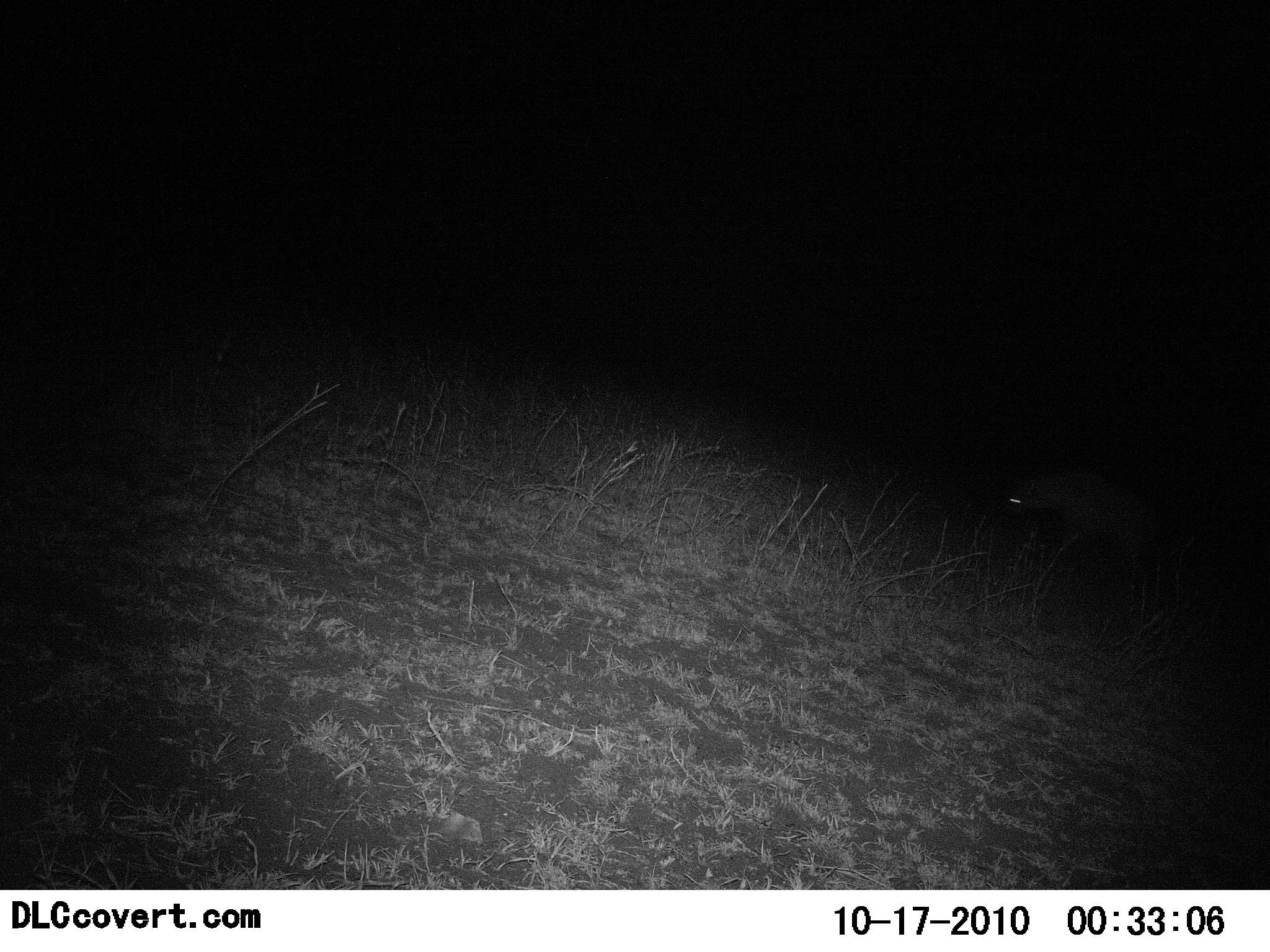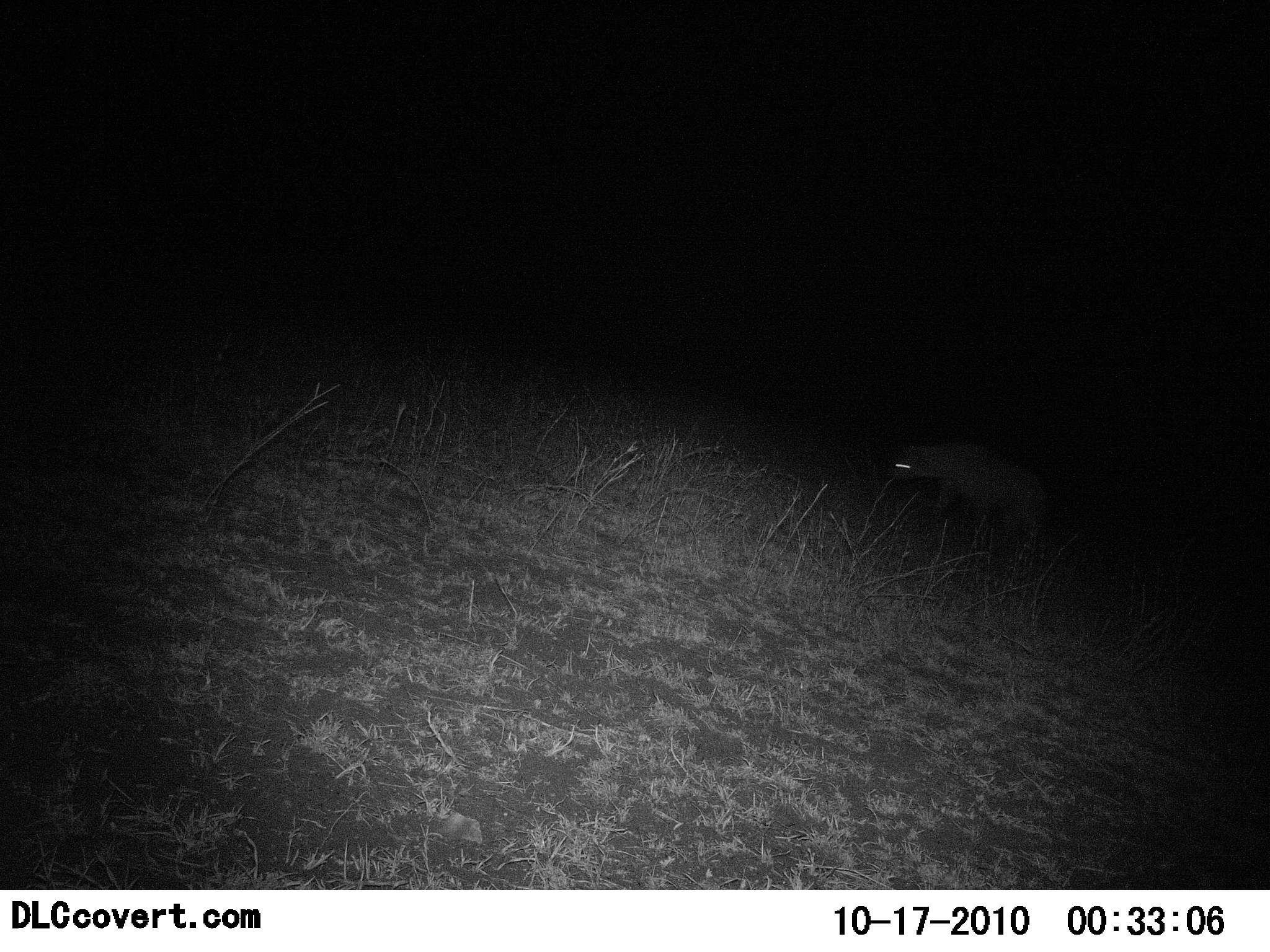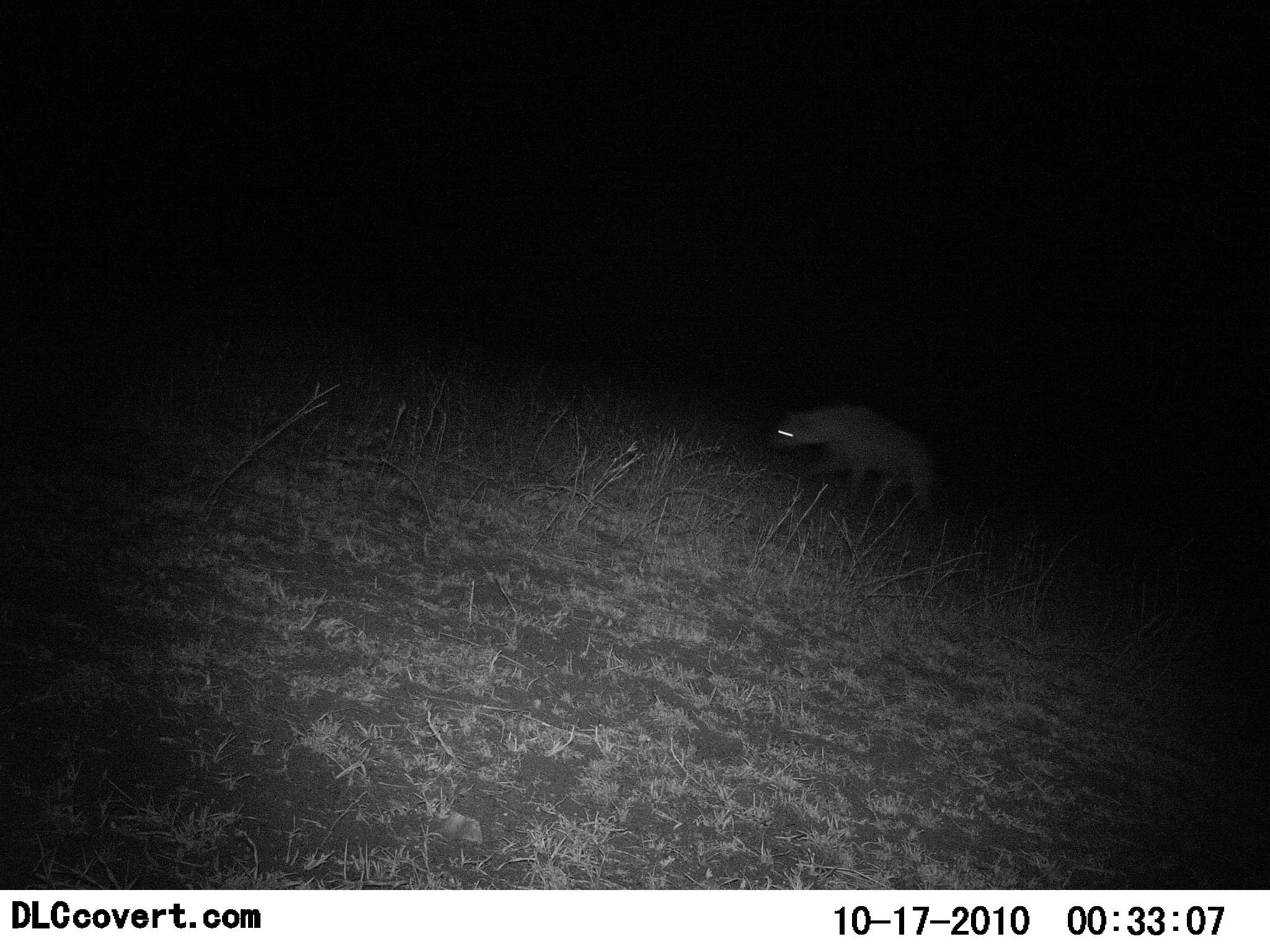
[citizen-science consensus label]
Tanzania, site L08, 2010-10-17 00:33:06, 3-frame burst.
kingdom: Animalia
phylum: Chordata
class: Mammalia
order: Carnivora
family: Hyaenidae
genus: Crocuta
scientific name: Crocuta crocuta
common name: spotted hyena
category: hyenaspotted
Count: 1.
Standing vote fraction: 0%.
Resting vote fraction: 0%.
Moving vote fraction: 100%.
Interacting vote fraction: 0%.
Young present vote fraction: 0%.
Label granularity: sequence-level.